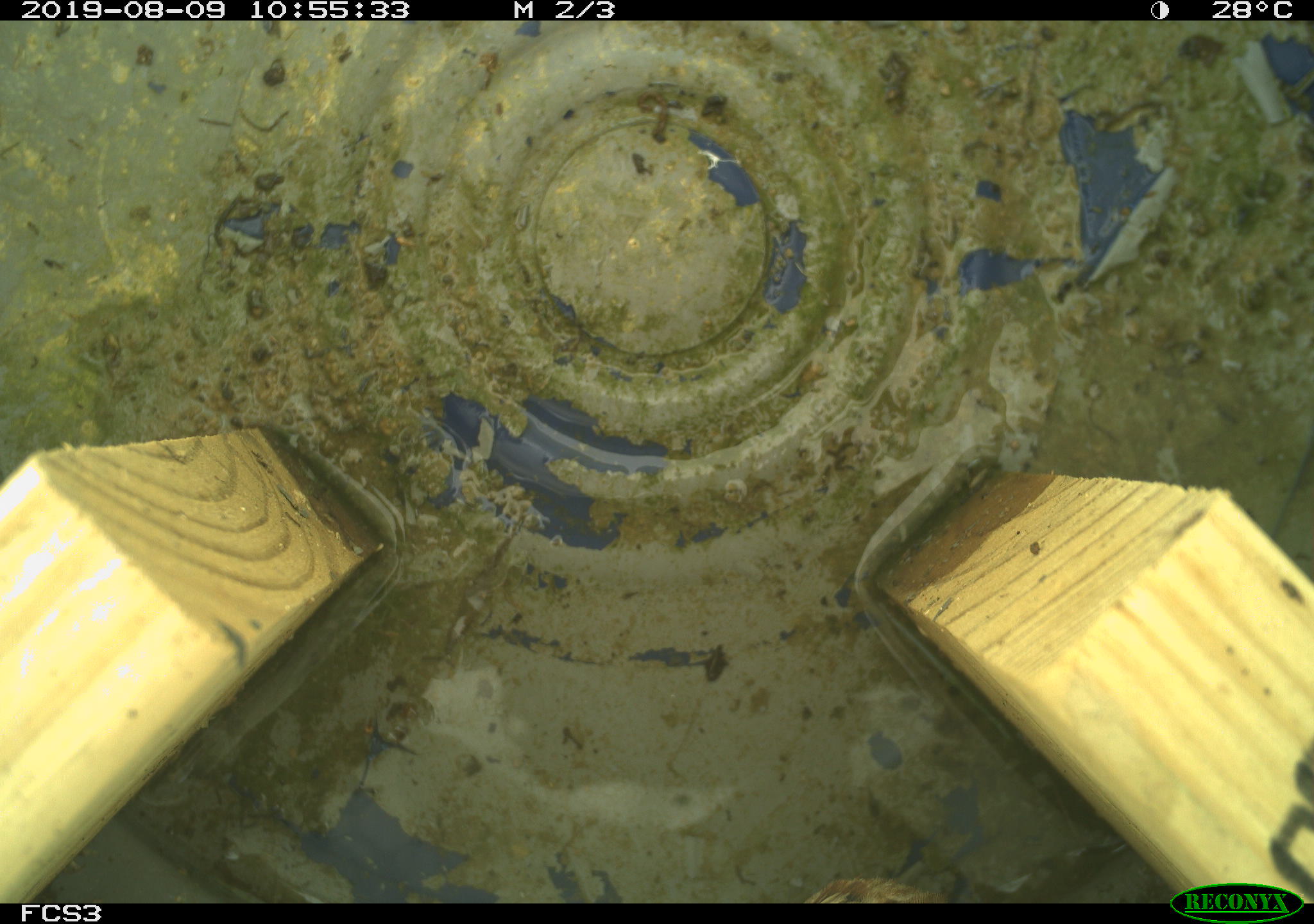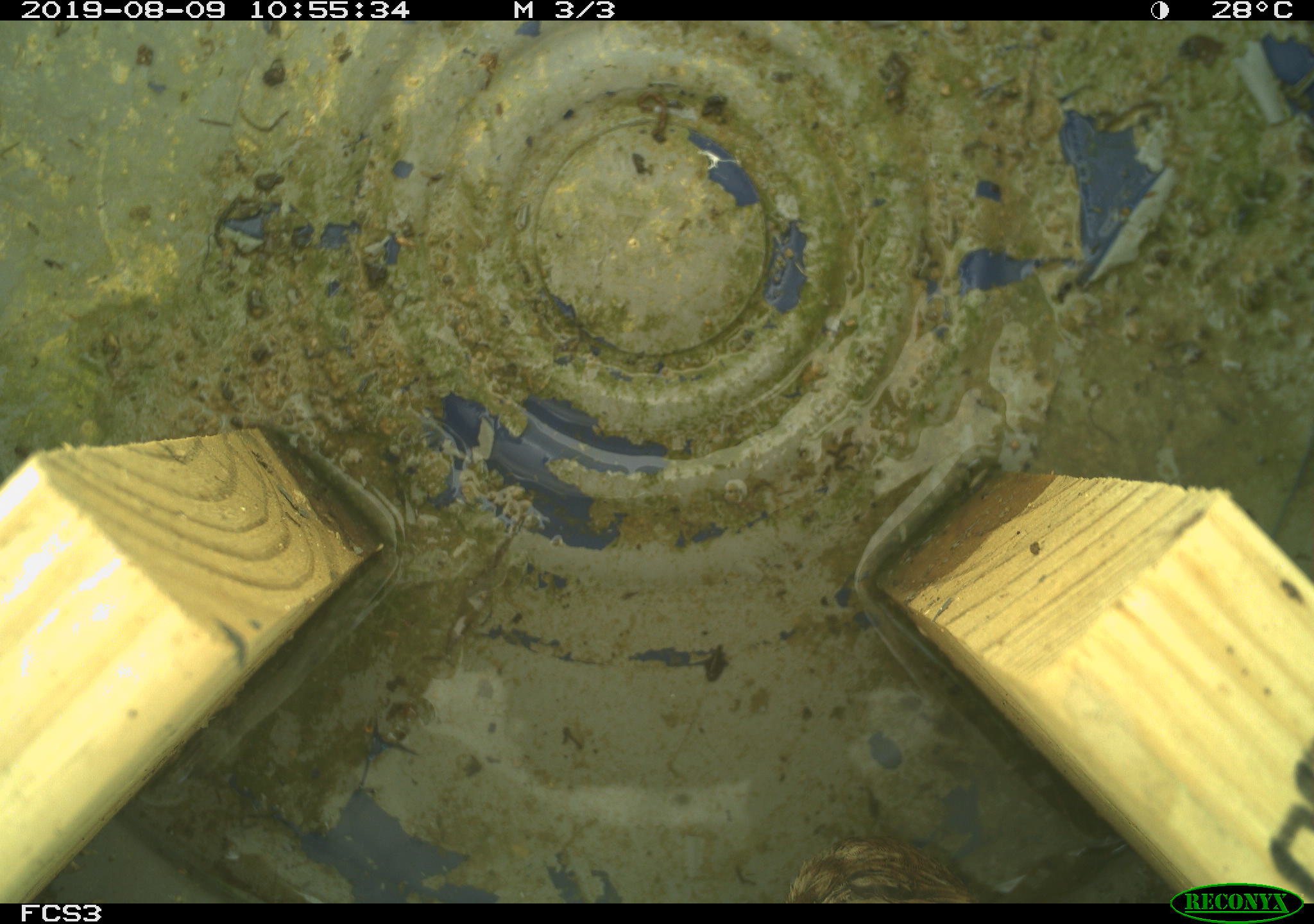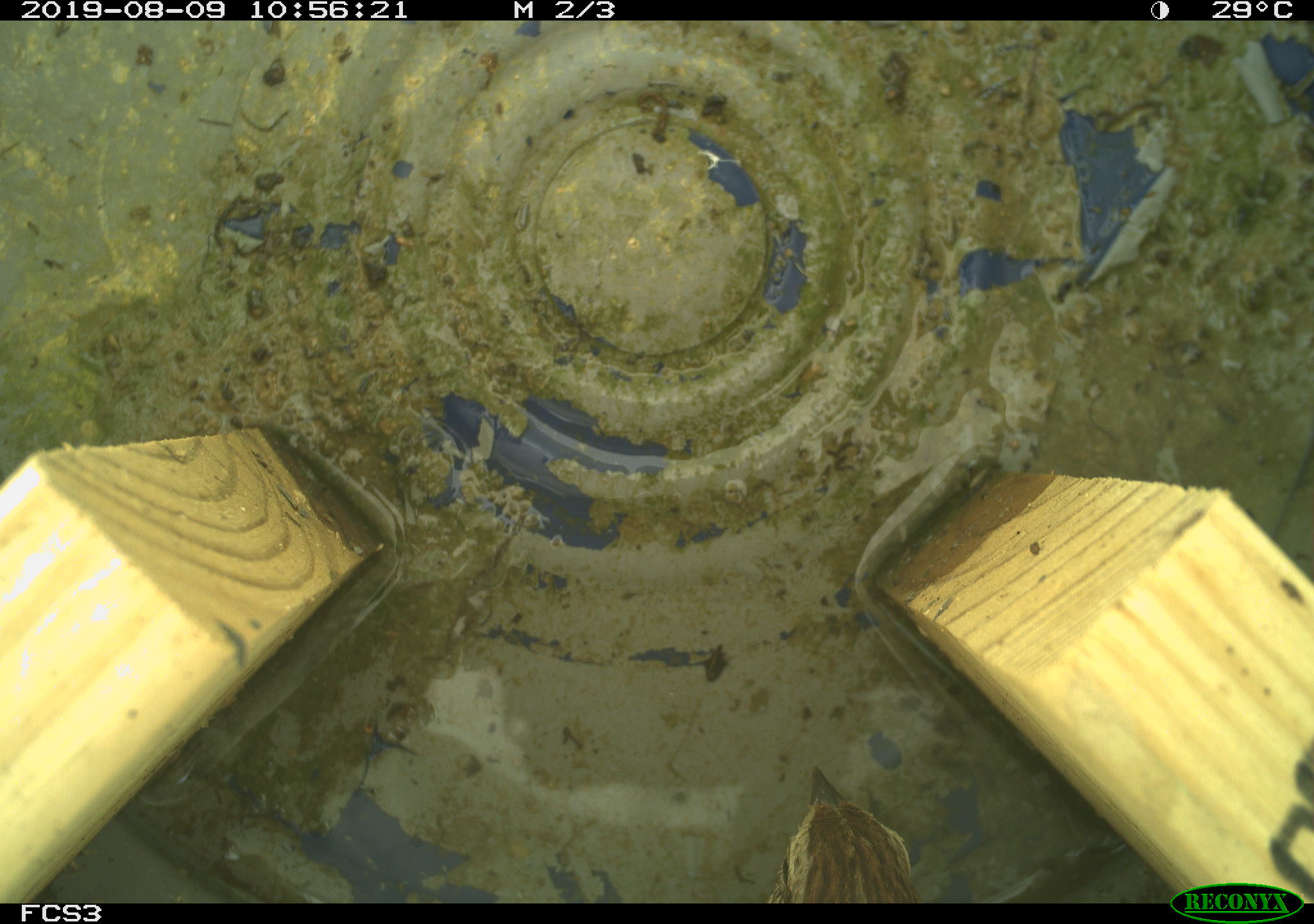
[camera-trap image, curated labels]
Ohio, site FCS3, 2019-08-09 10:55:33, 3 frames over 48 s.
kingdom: Animalia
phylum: Chordata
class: Aves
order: Passeriformes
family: Passerellidae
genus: Melospiza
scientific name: Melospiza melodia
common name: song sparrow